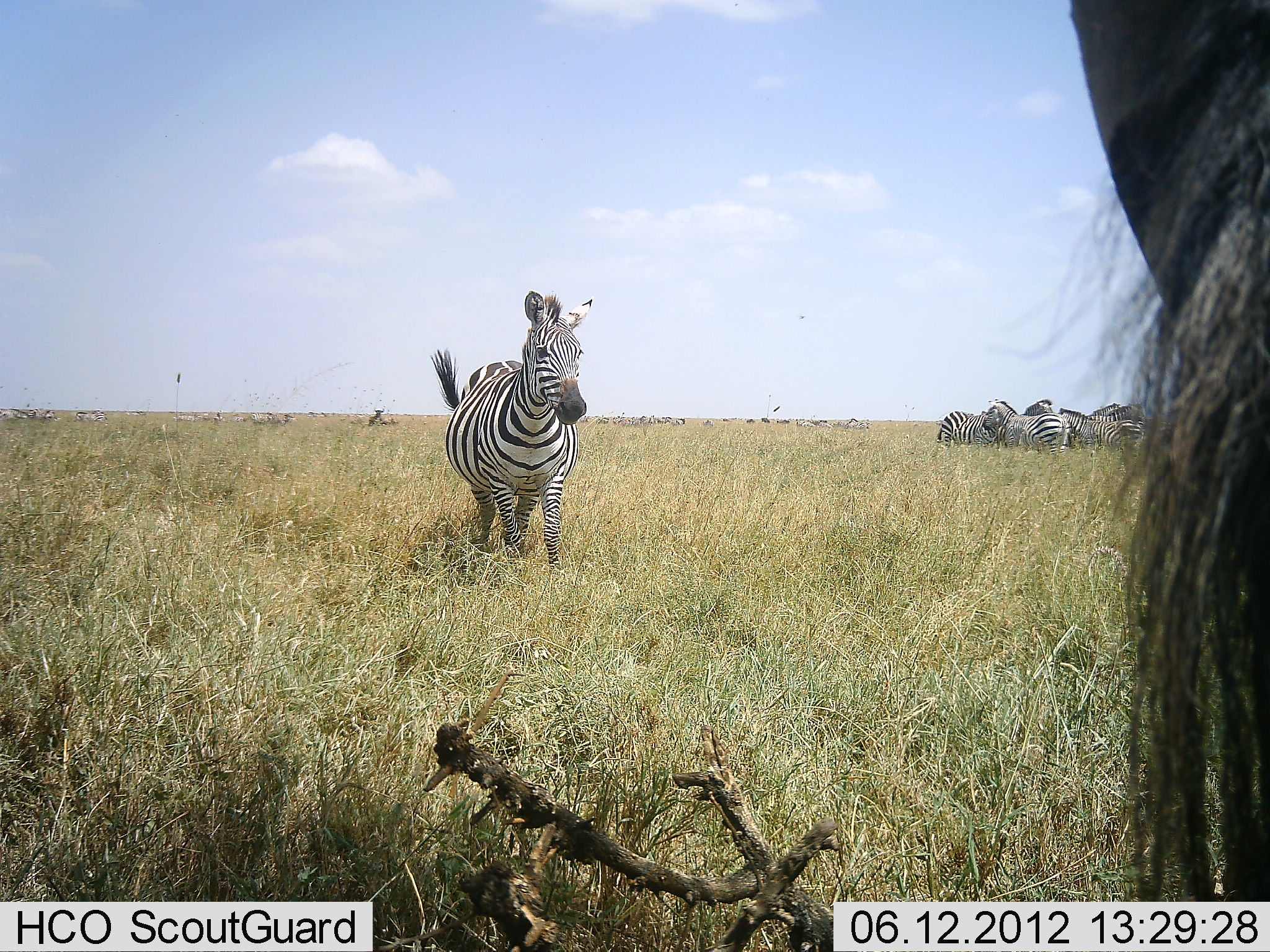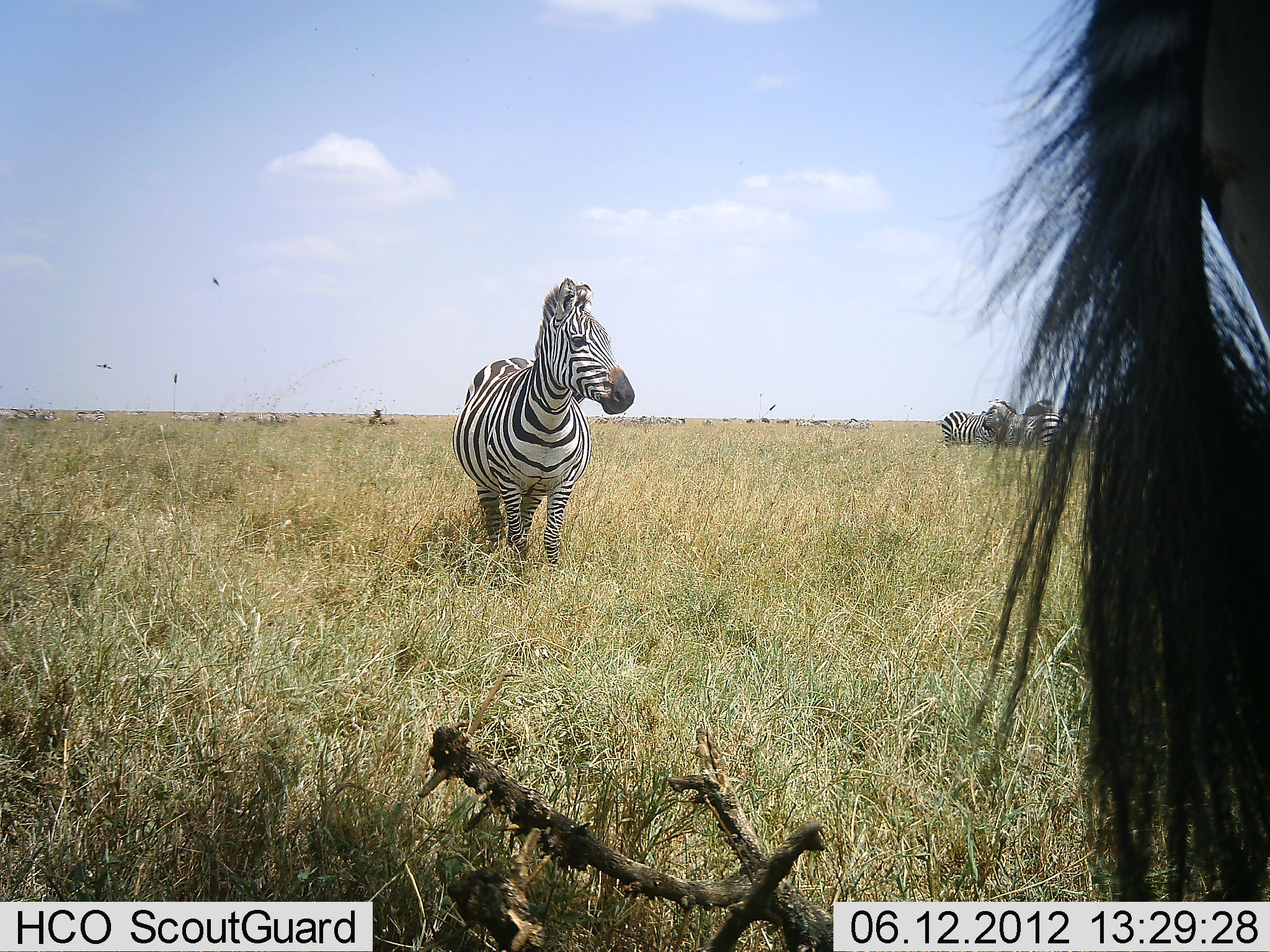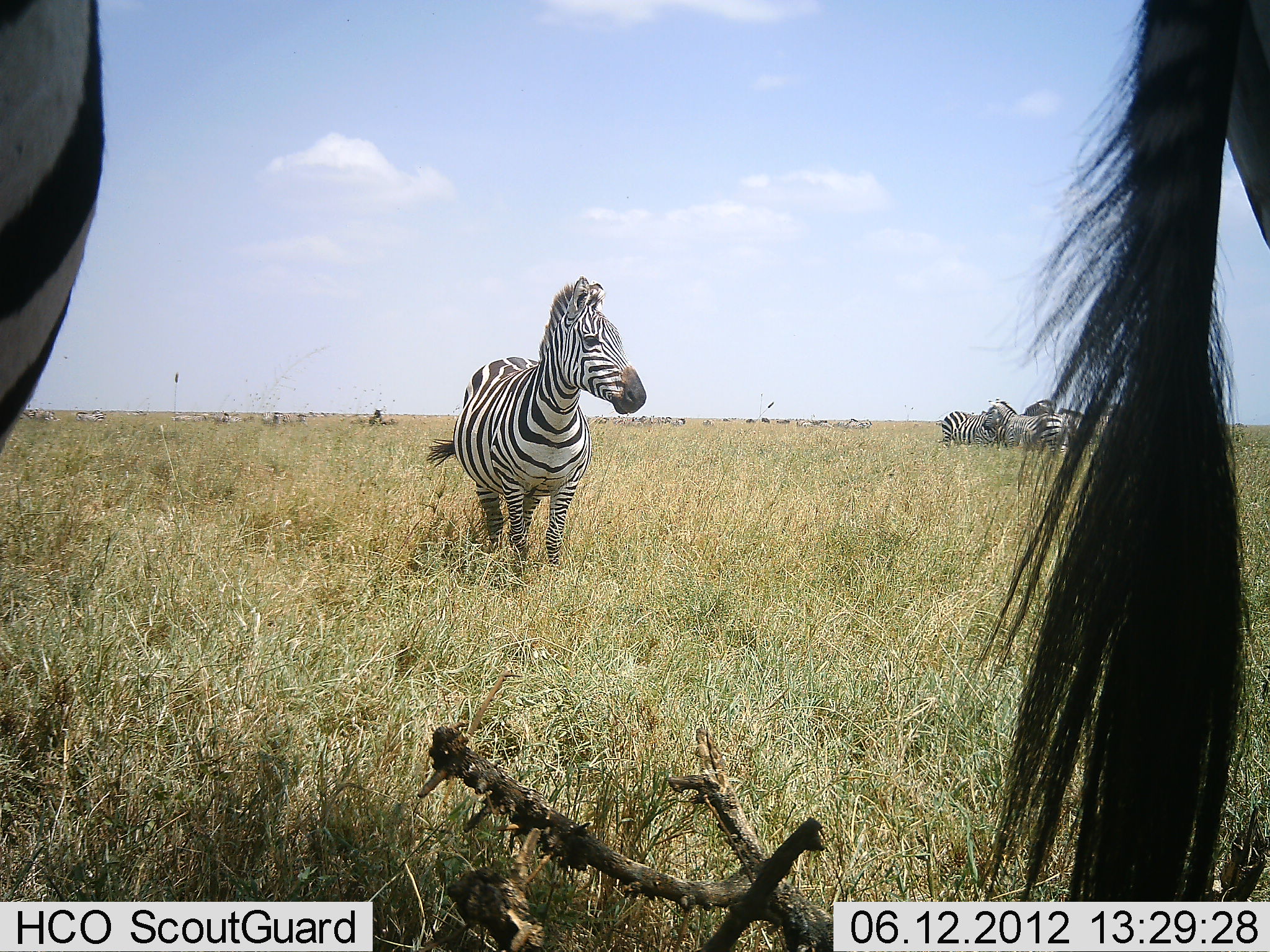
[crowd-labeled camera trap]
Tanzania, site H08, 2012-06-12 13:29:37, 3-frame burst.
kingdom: Animalia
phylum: Chordata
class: Mammalia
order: Perissodactyla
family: Equidae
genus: Equus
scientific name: Equus quagga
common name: plains zebra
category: zebra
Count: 11-50.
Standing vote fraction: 100%.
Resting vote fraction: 8%.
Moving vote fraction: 33%.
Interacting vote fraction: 25%.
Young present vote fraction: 0%.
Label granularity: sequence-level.